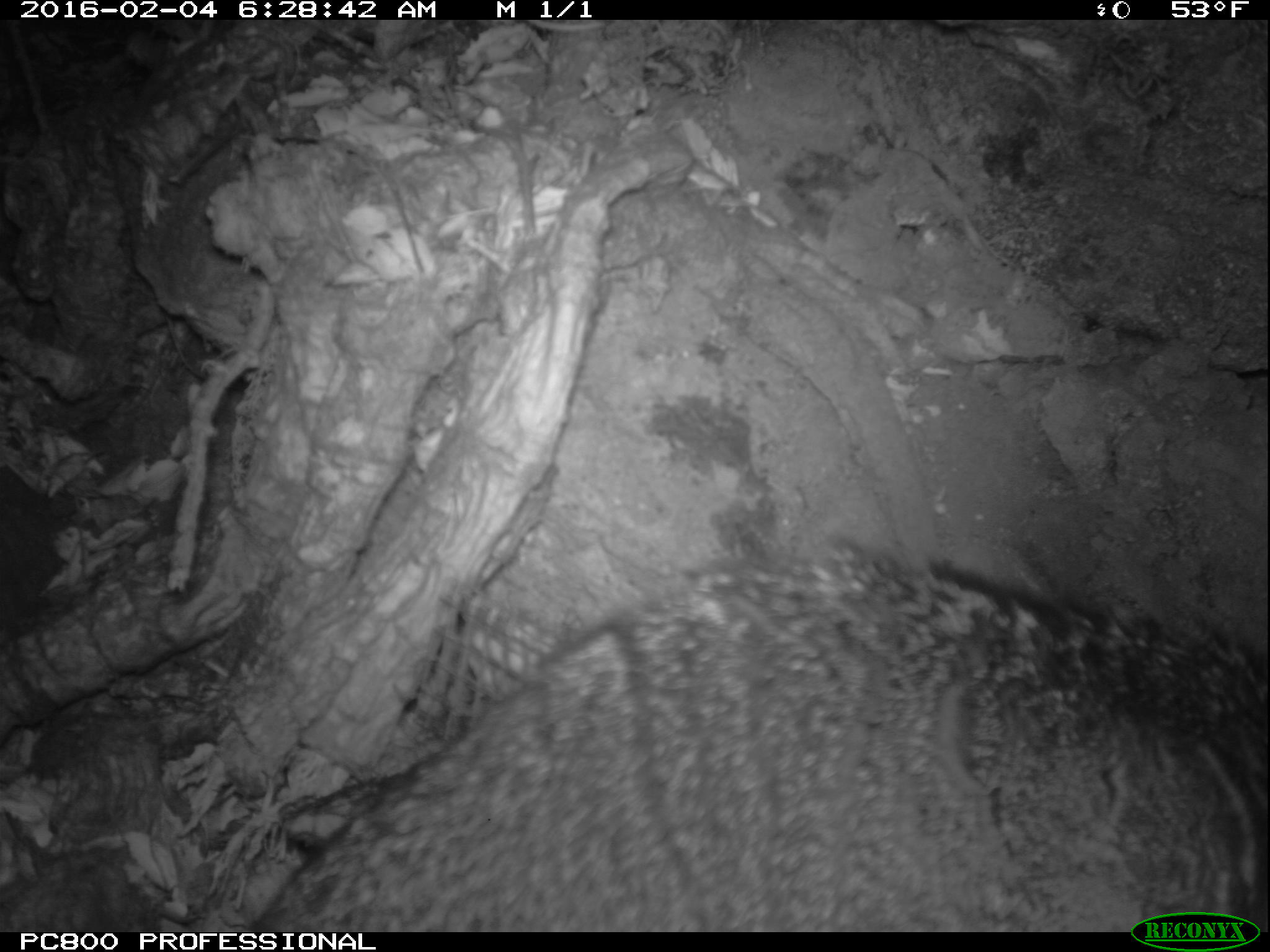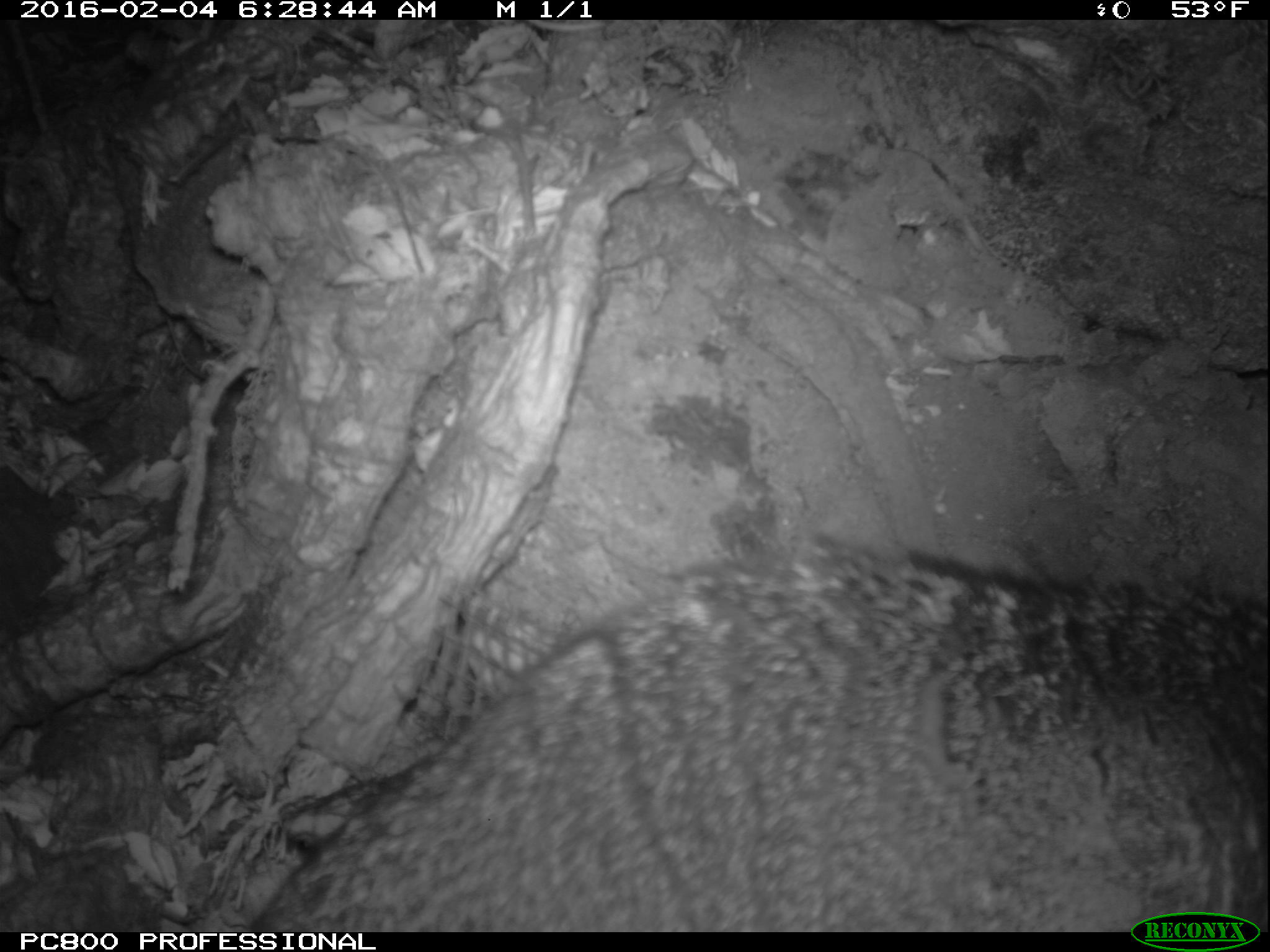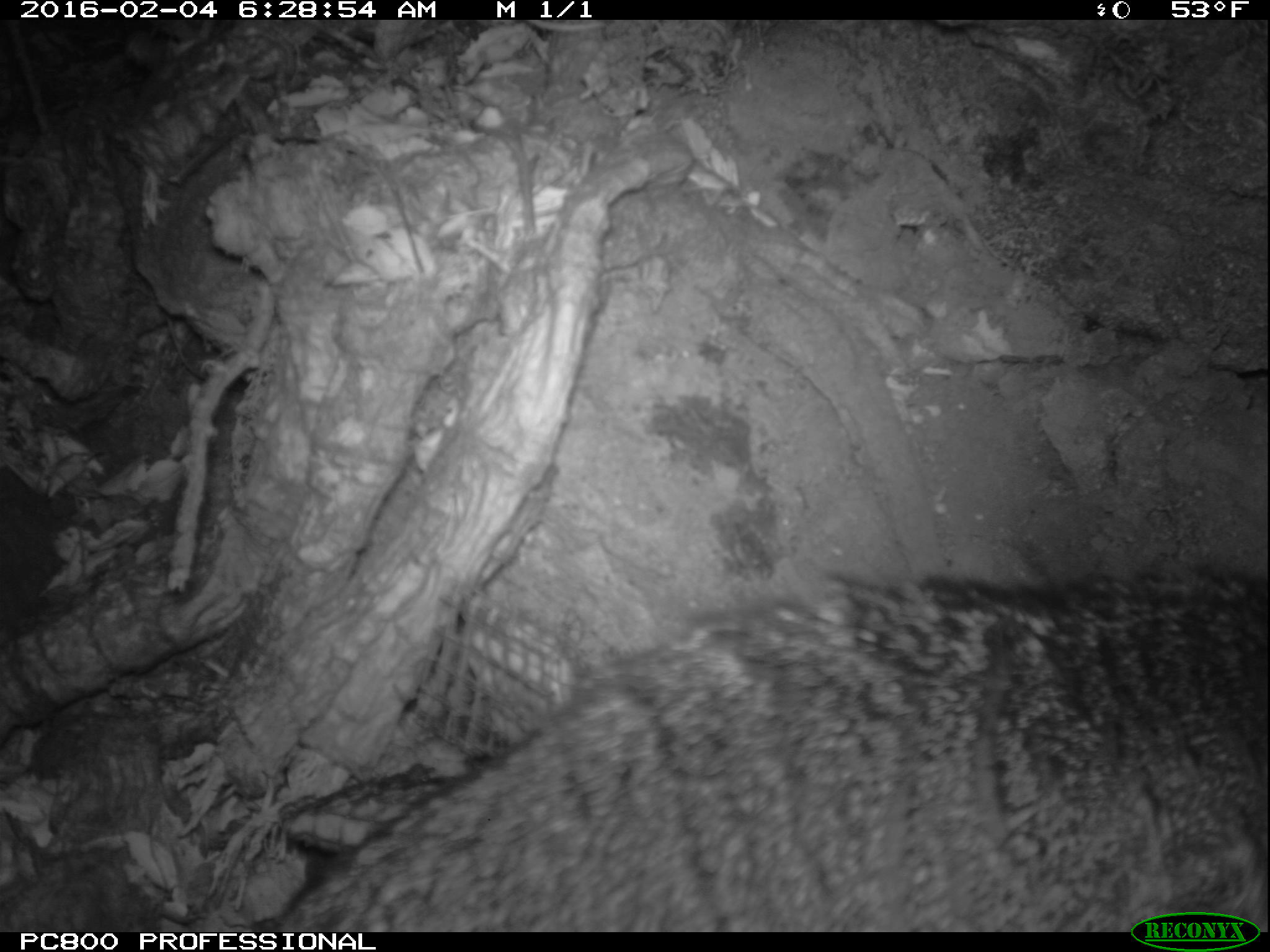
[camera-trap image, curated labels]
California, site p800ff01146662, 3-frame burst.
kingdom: Animalia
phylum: Chordata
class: Mammalia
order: Carnivora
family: Canidae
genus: Urocyon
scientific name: Urocyon littoralis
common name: island fox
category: fox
Fox (island fox) (Urocyon littoralis).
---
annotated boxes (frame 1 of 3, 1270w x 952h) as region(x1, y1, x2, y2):
fox: region(248, 538, 1268, 932)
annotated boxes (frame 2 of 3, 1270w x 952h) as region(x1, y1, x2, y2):
fox: region(254, 526, 1269, 932)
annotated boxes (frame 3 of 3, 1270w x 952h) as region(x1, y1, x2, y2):
fox: region(280, 562, 1269, 932)